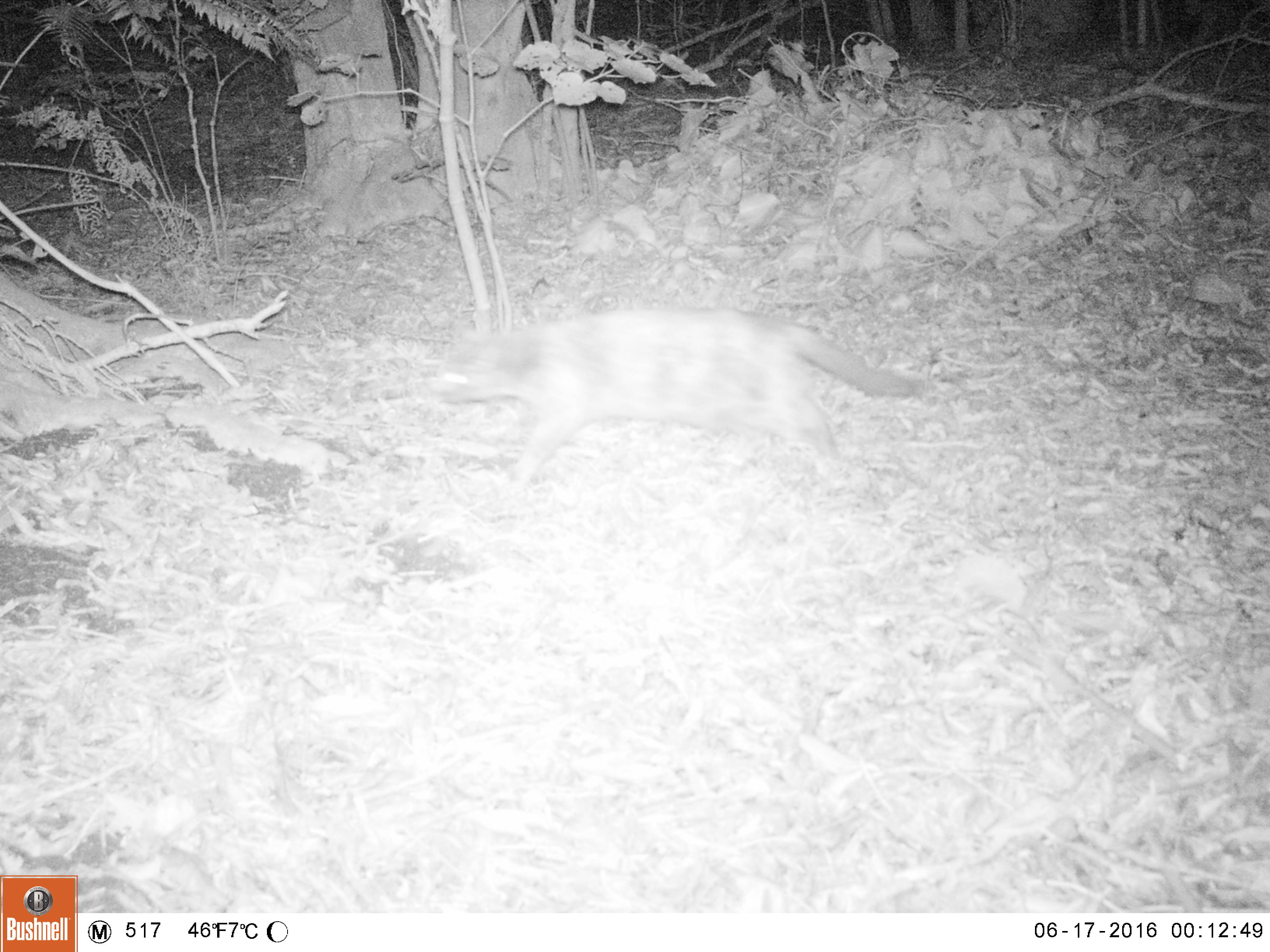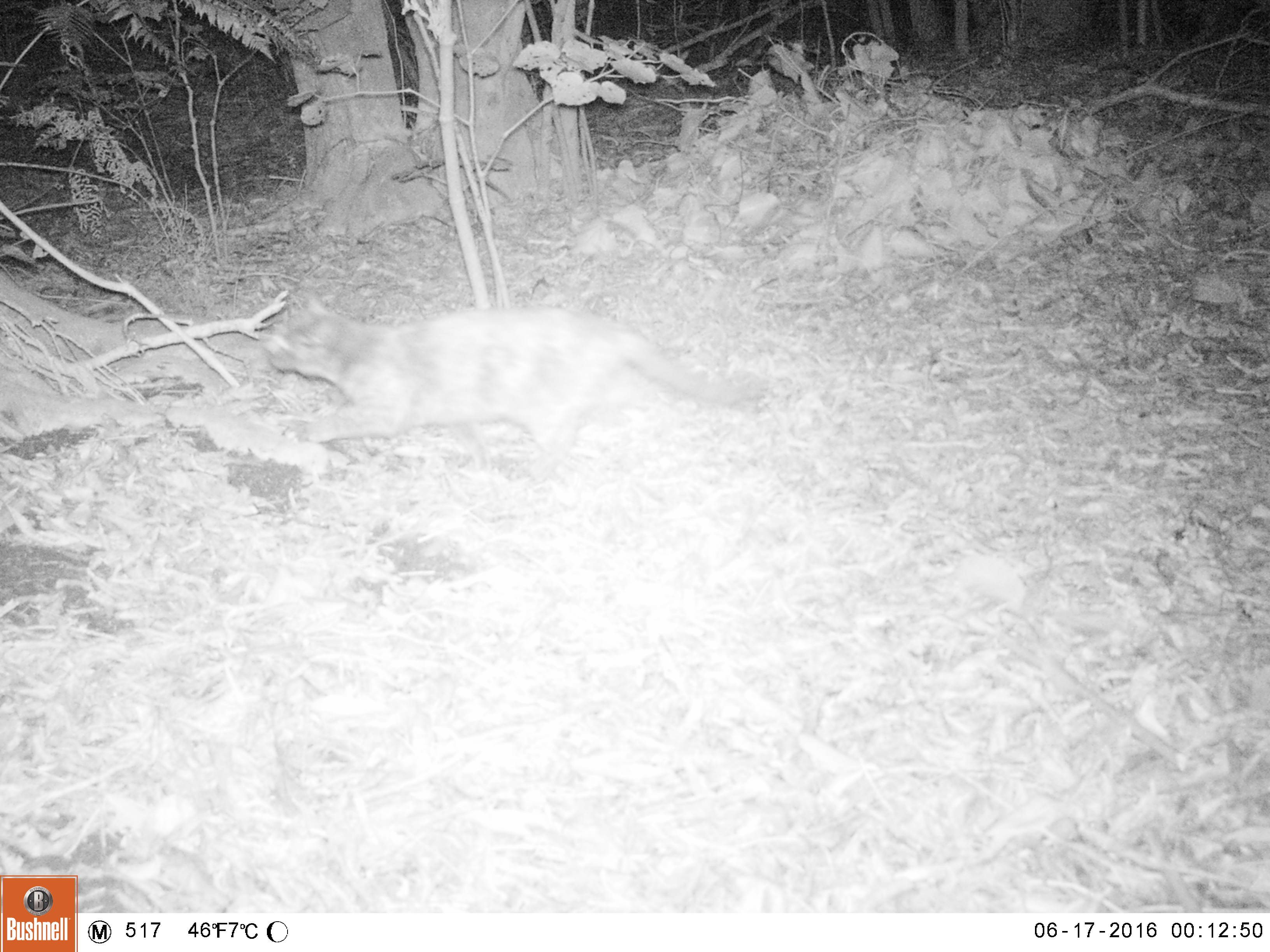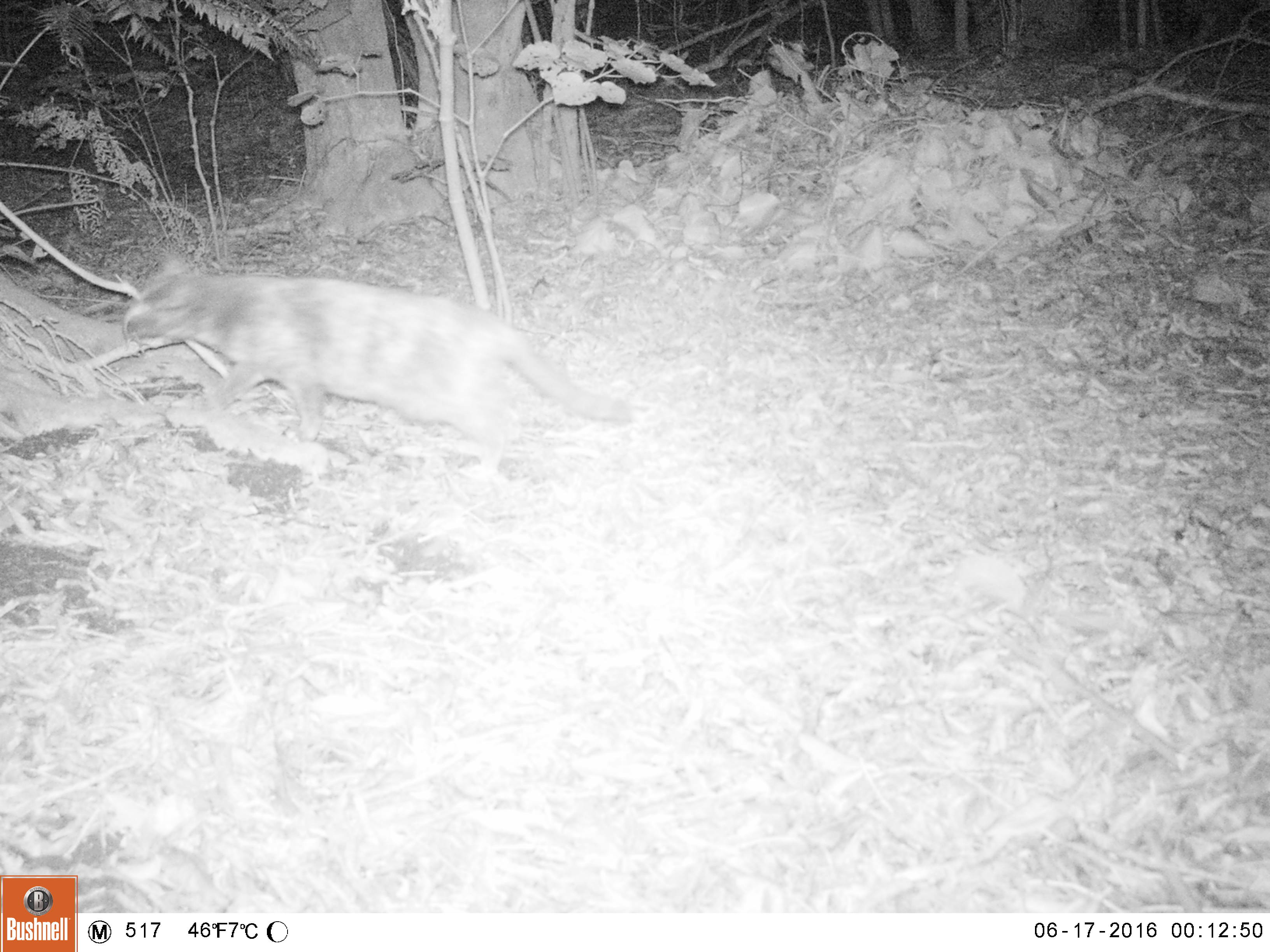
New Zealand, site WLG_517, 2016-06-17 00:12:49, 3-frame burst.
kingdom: Animalia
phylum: Chordata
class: Mammalia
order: Carnivora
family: Felidae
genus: Felis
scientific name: Felis catus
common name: domestic cat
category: cat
Cat (domestic cat) (Felis catus).